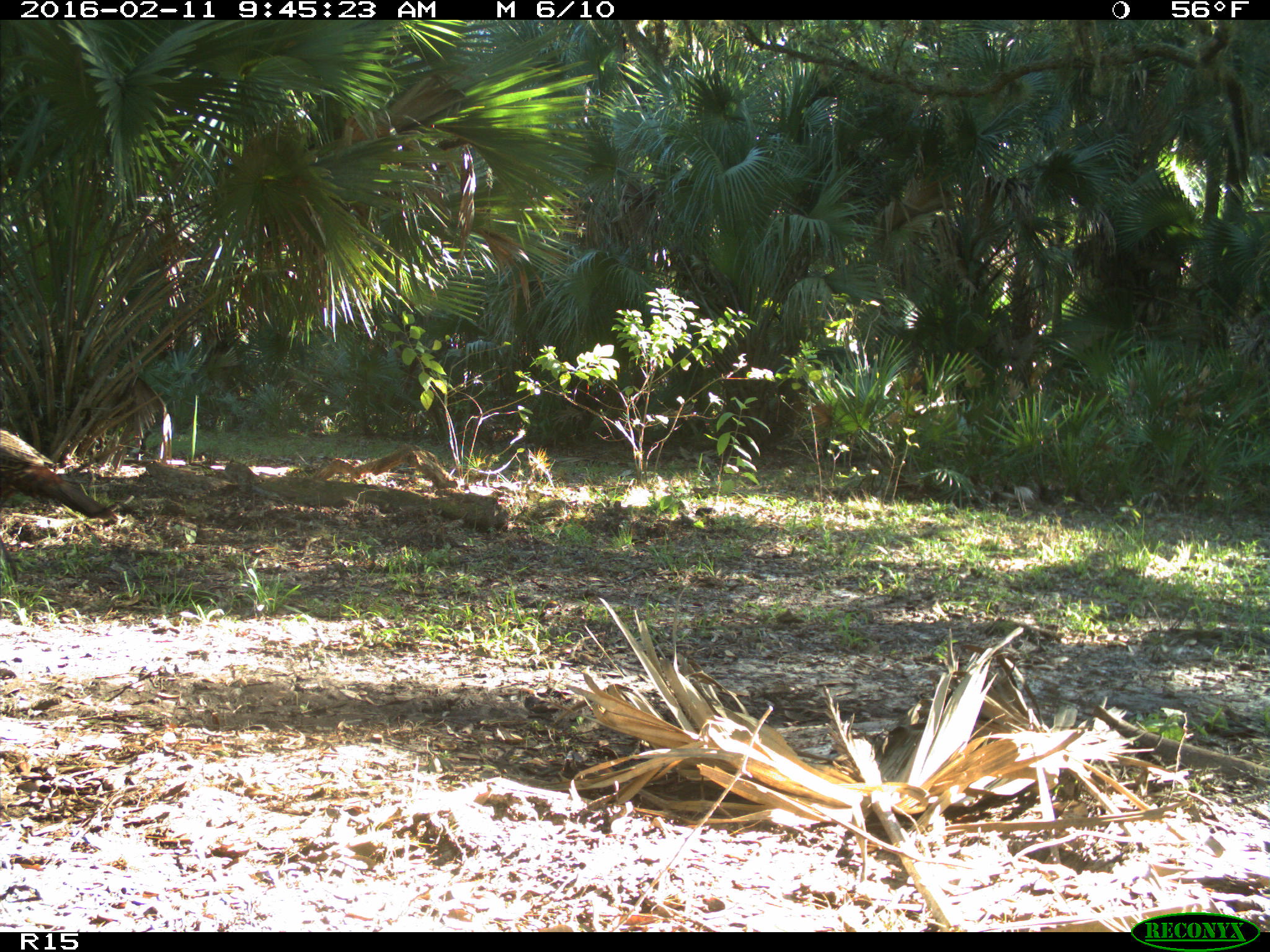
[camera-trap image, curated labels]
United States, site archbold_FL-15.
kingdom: Animalia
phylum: Chordata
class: Aves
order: Galliformes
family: Phasianidae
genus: Meleagris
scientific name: Meleagris gallopavo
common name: wild turkey